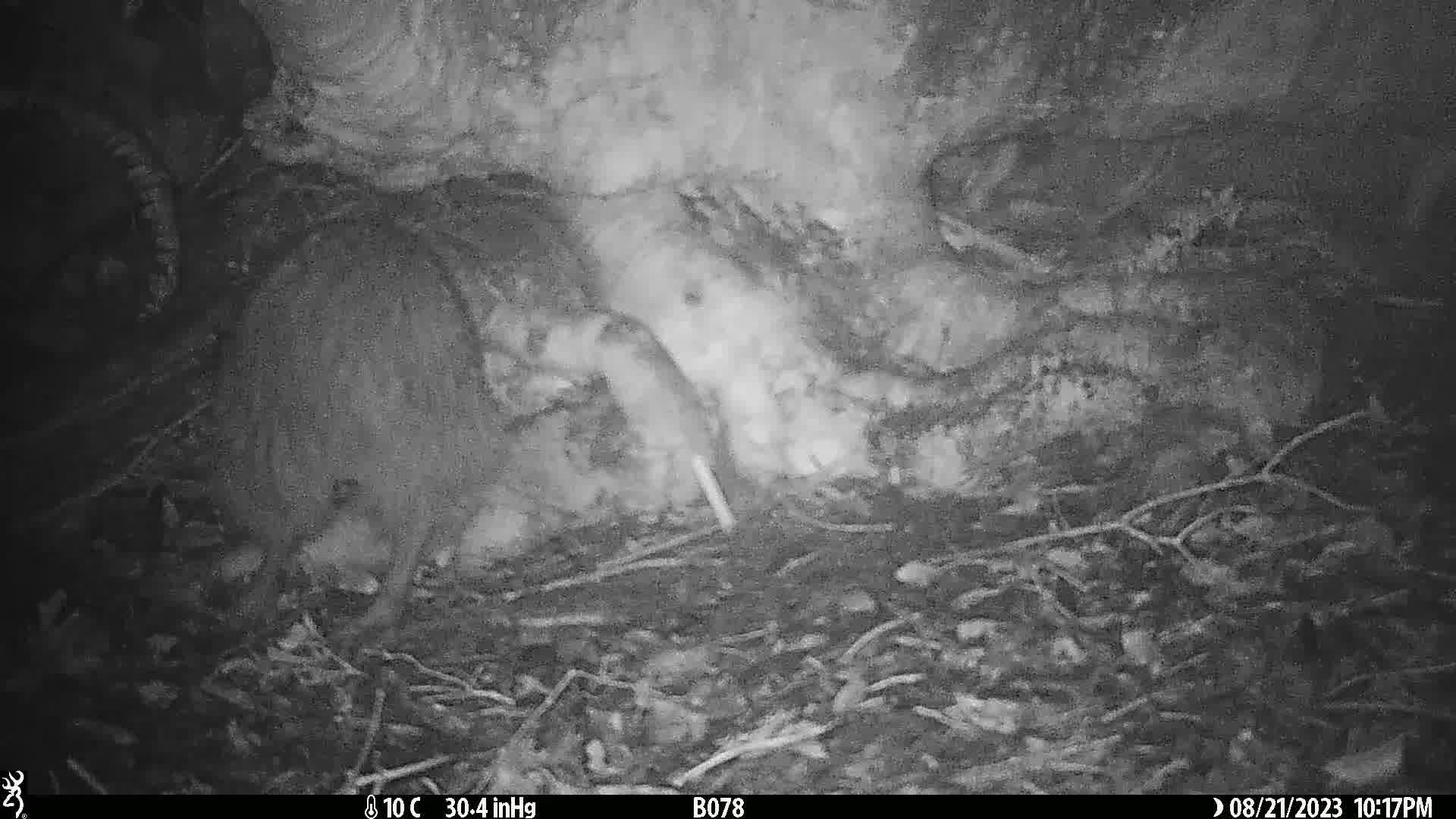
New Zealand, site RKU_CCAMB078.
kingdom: Animalia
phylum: Chordata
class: Aves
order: Apterygiformes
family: Apterygidae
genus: Apteryx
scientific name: Apteryx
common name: kiwi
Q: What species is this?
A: Kiwi (Apteryx).